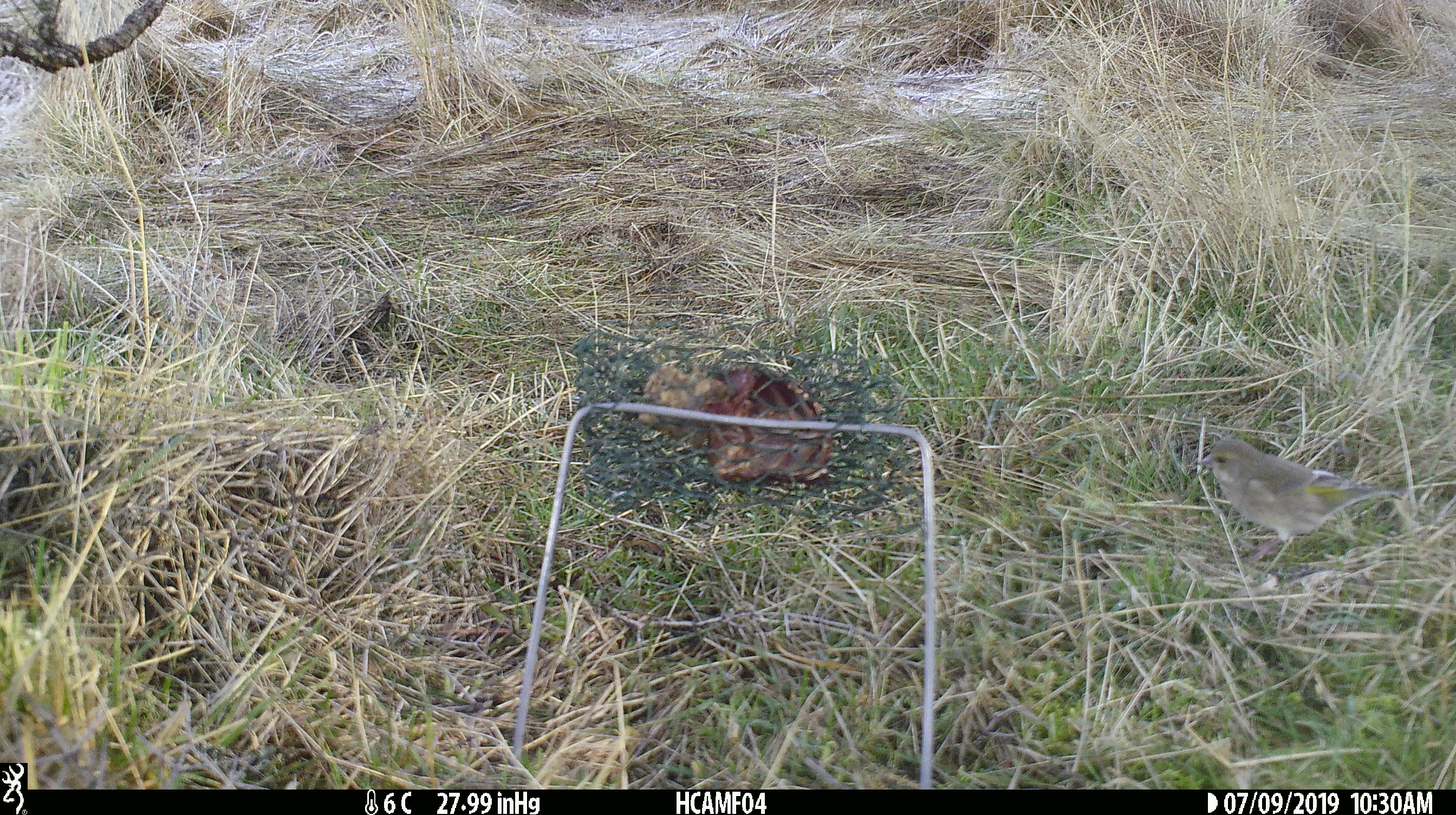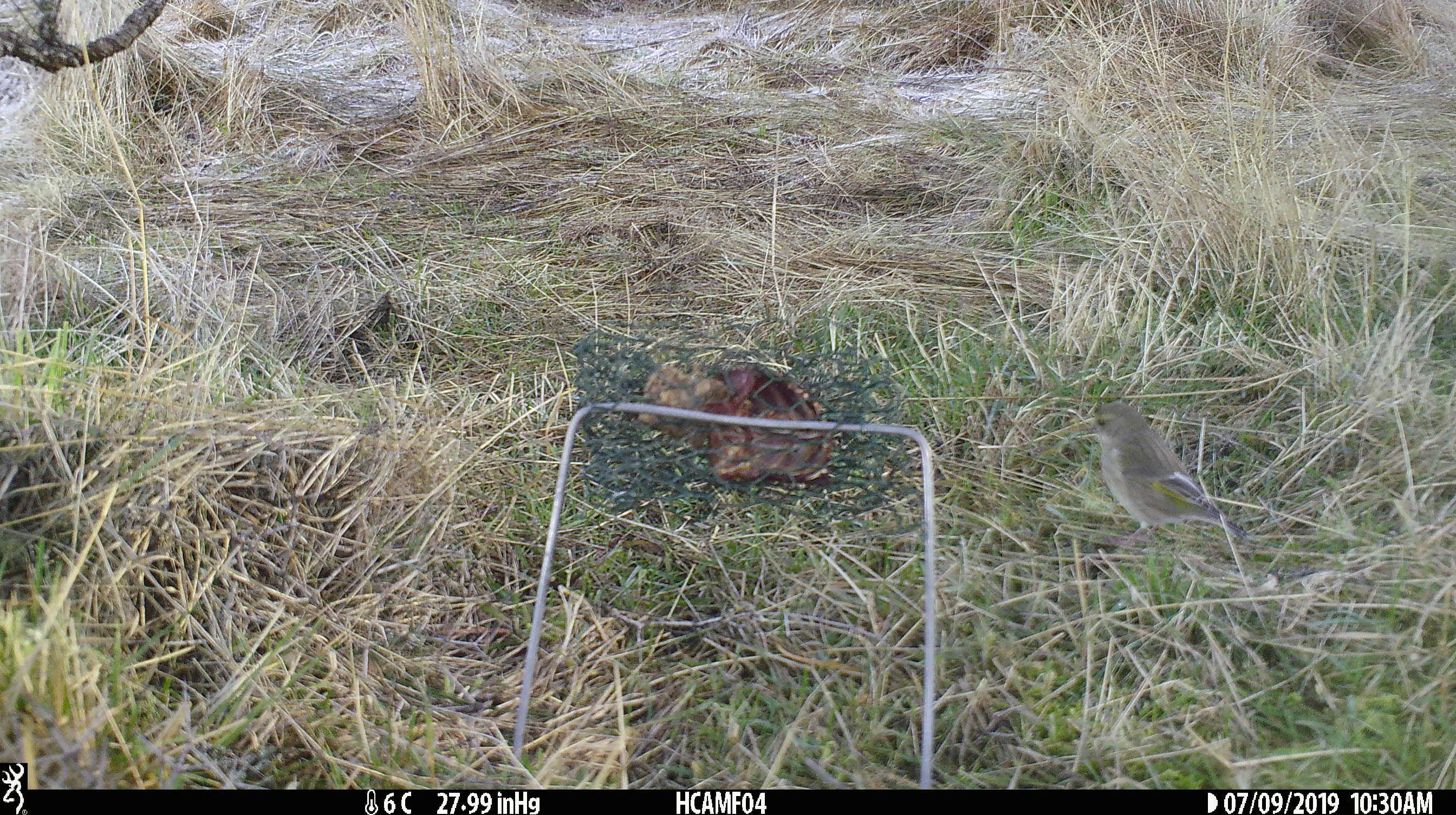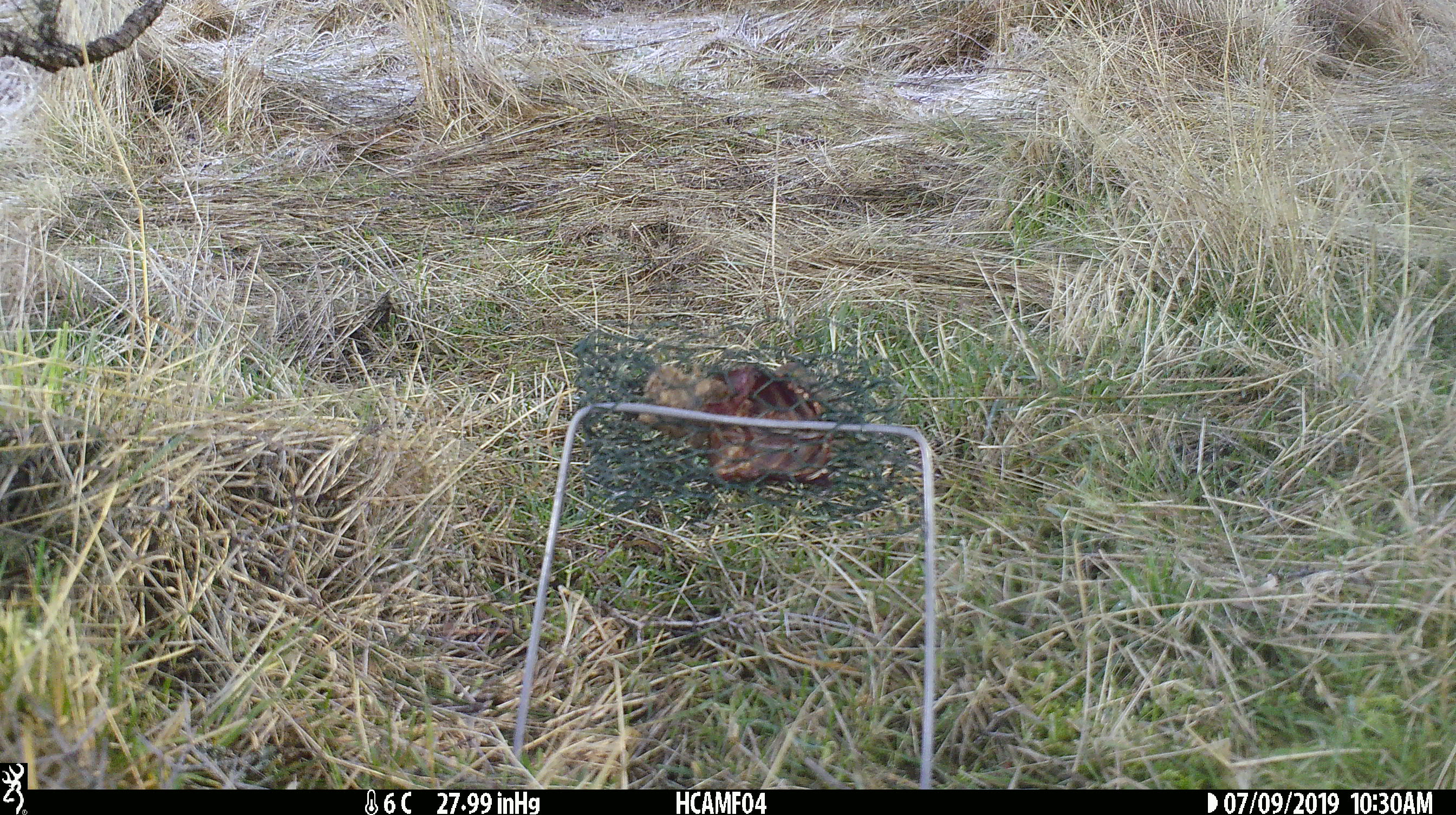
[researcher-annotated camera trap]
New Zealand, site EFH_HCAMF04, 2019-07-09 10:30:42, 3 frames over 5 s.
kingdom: Animalia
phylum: Chordata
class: Aves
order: Passeriformes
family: Fringillidae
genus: Chloris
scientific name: Chloris chloris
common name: greenfinch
Greenfinch (Chloris chloris).